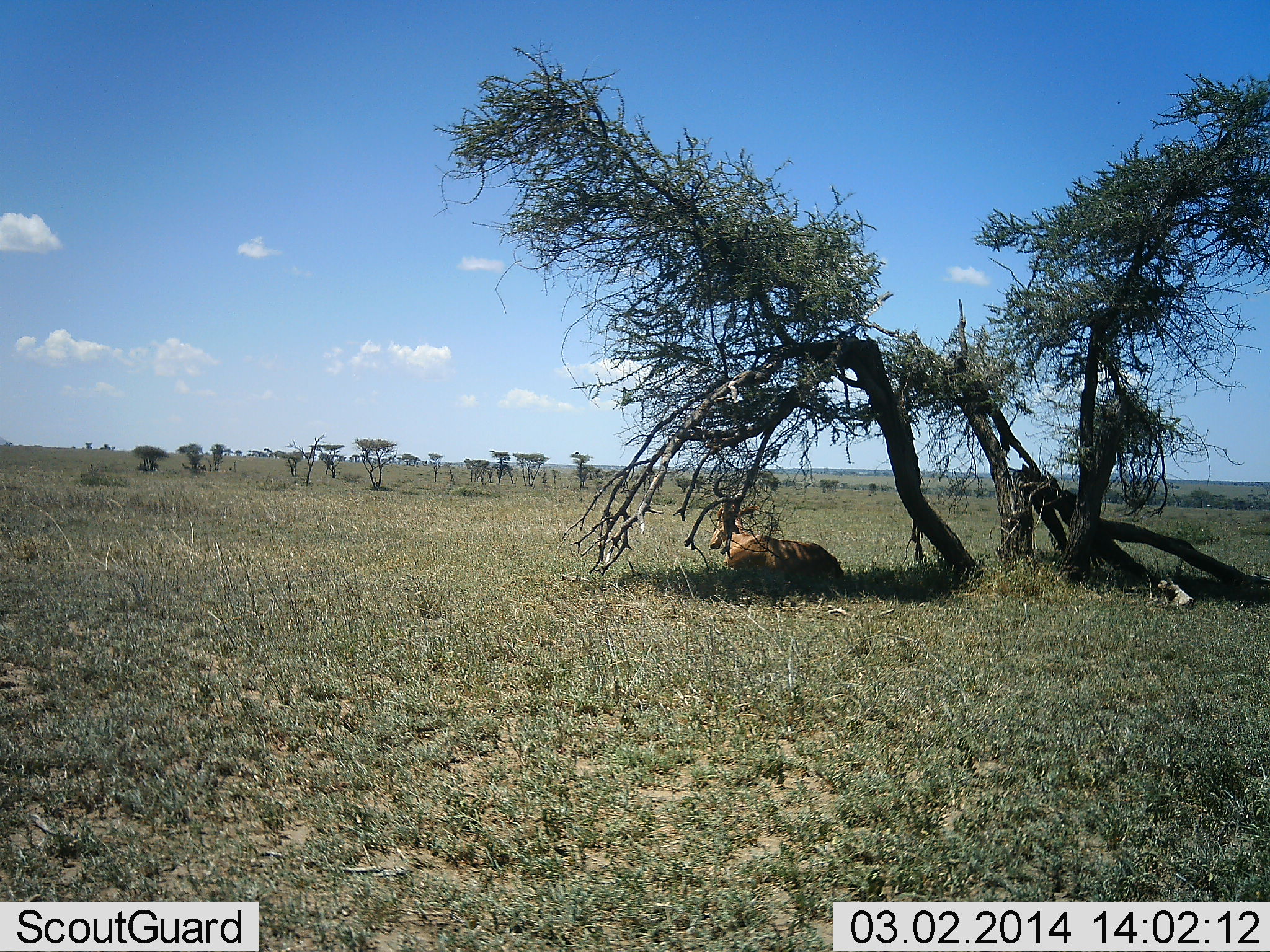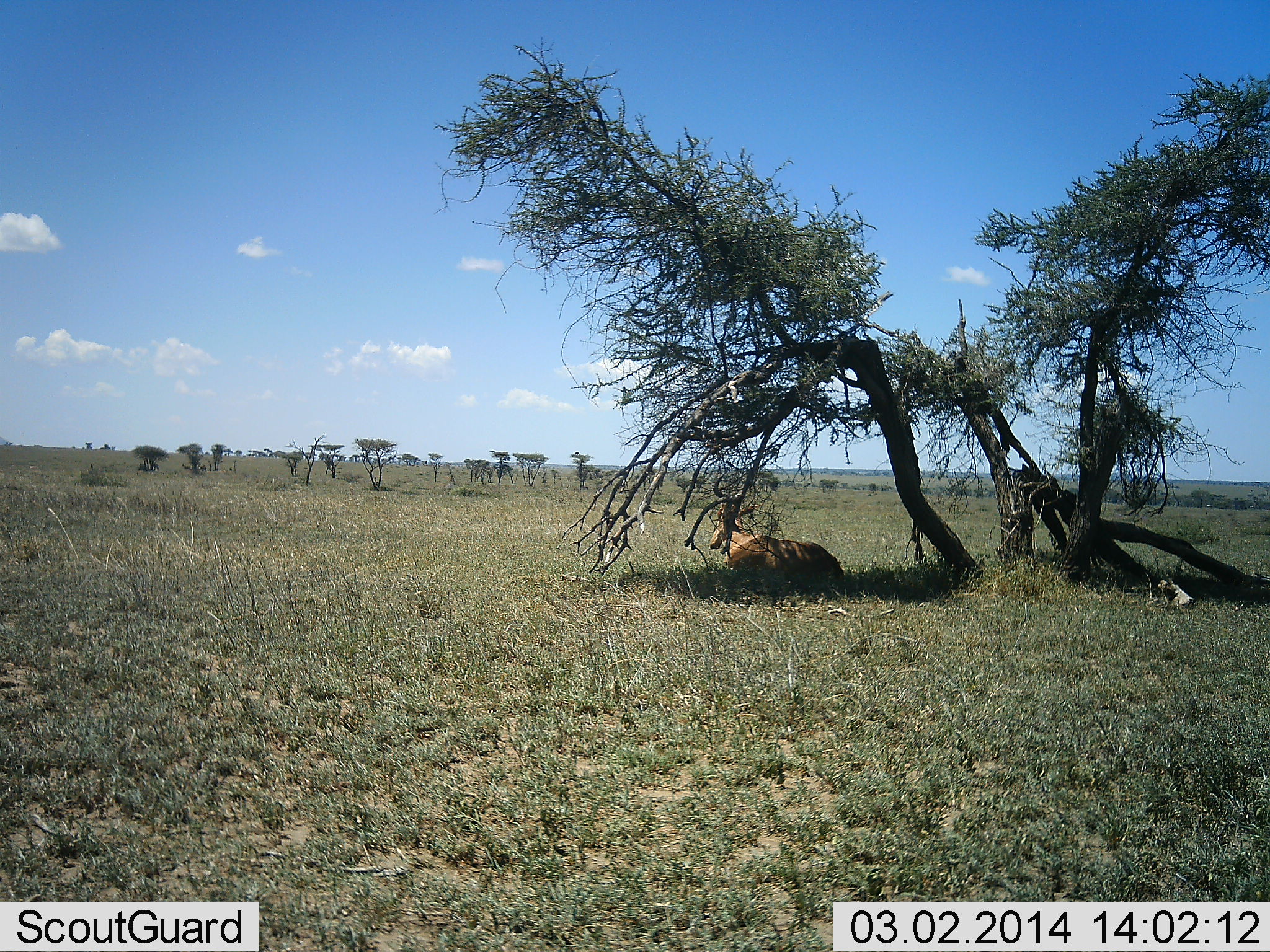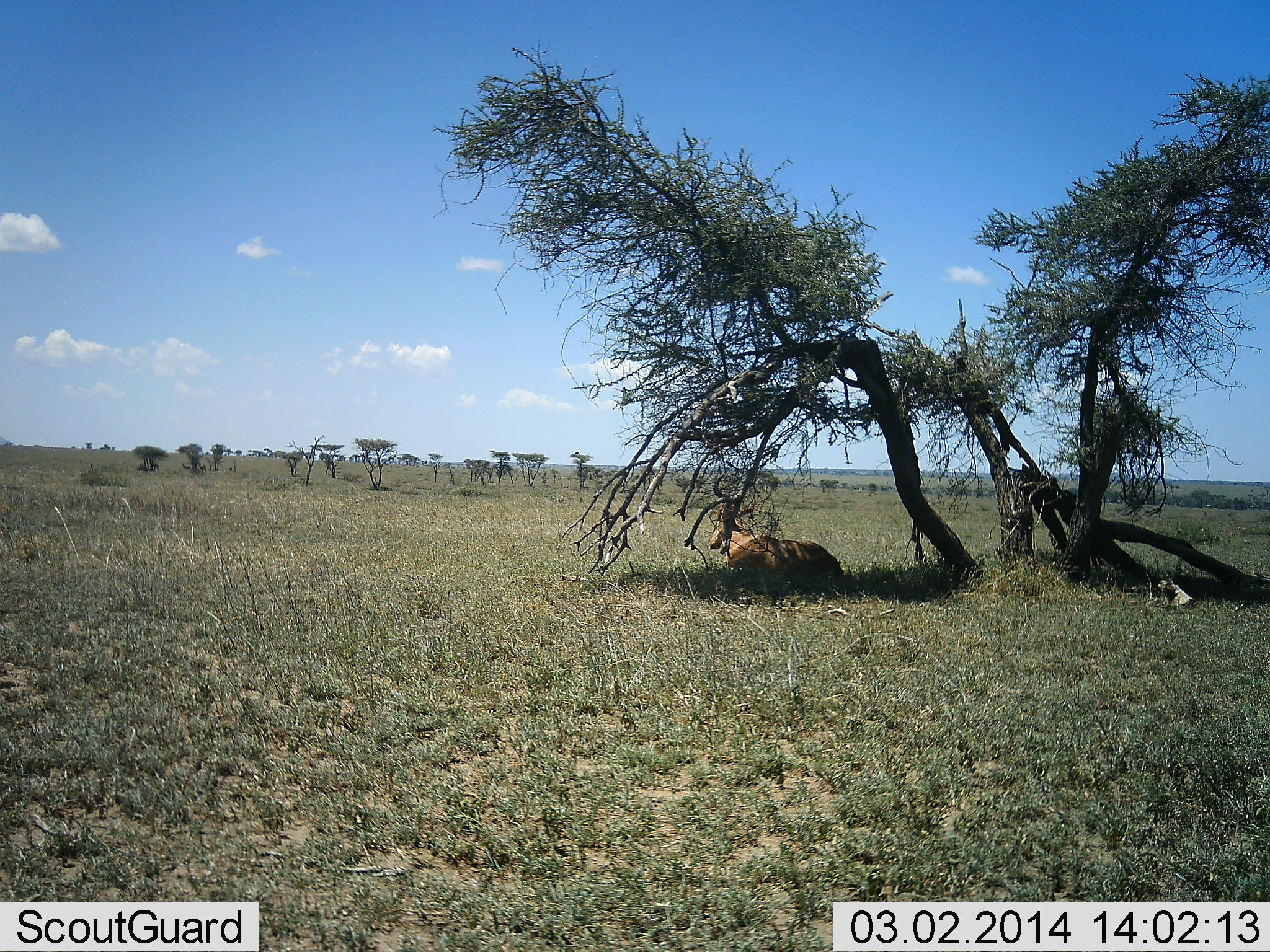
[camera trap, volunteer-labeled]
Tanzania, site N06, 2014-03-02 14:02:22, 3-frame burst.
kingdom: Animalia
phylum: Chordata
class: Mammalia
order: Artiodactyla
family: Bovidae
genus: Alcelaphus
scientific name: Alcelaphus buselaphus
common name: hartebeest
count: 1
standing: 0%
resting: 100%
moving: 0%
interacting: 0%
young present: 0%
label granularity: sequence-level